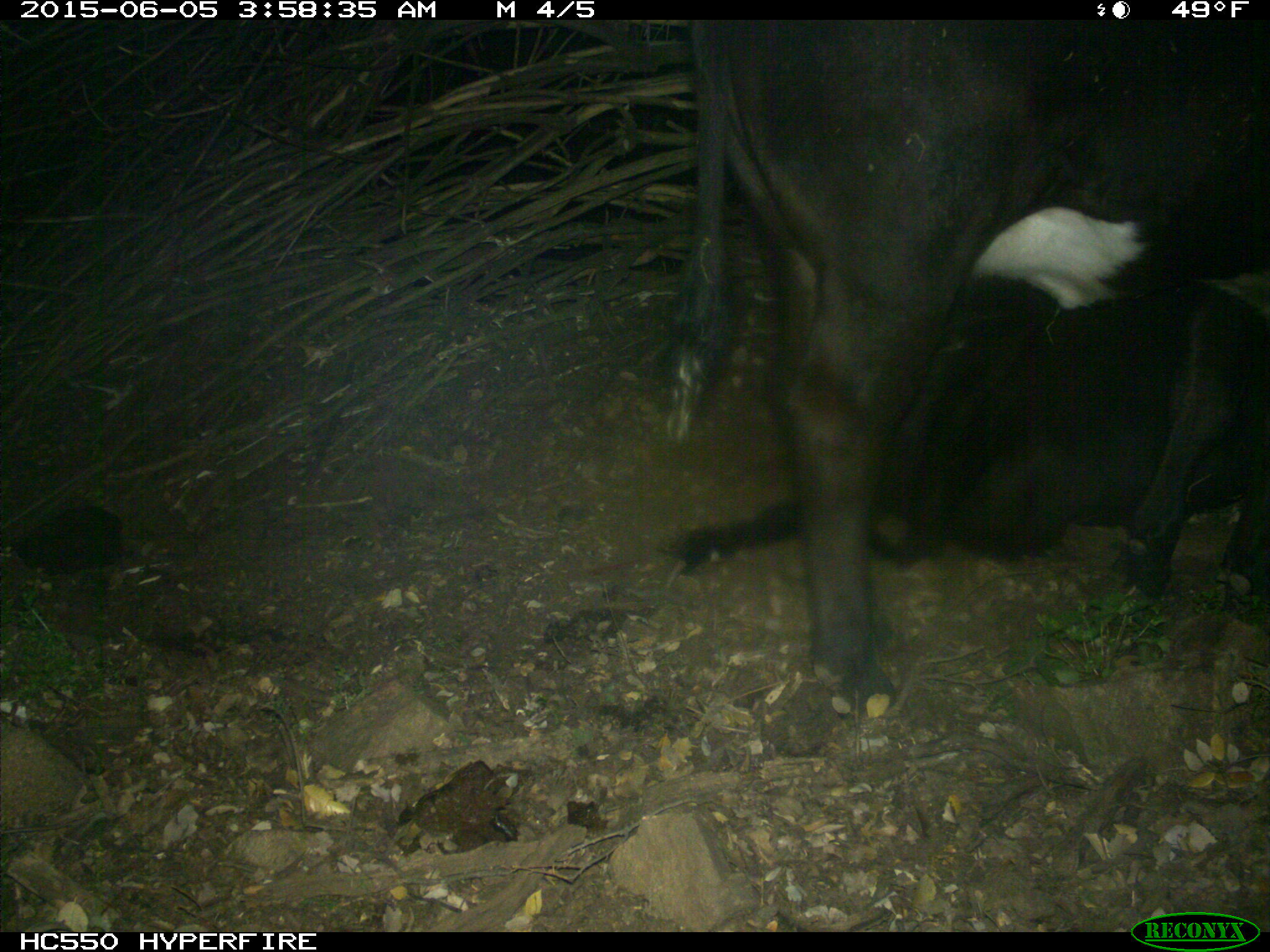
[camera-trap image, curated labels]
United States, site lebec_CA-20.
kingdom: Animalia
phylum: Chordata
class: Mammalia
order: Artiodactyla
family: Bovidae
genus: Bos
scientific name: Bos taurus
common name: domestic cow